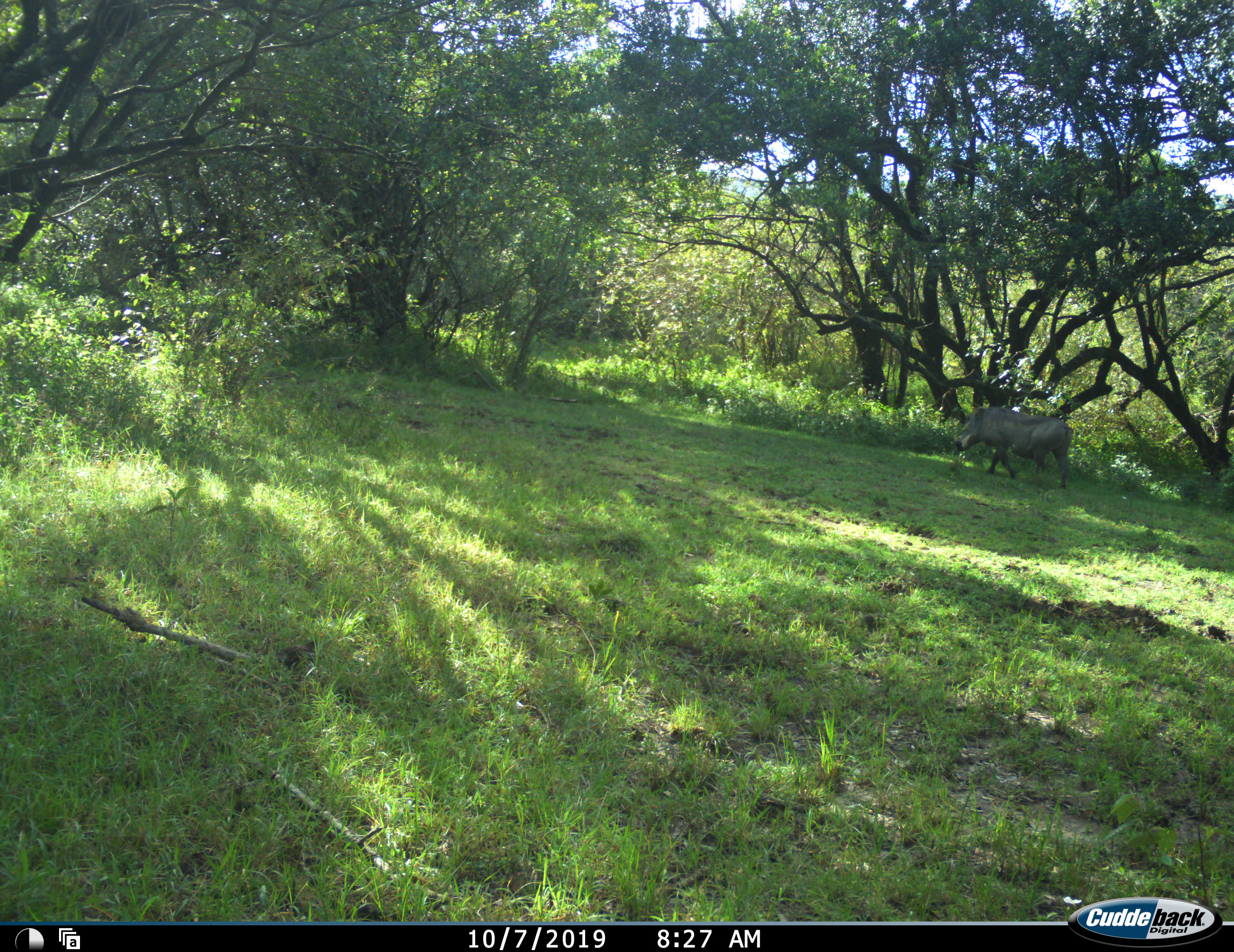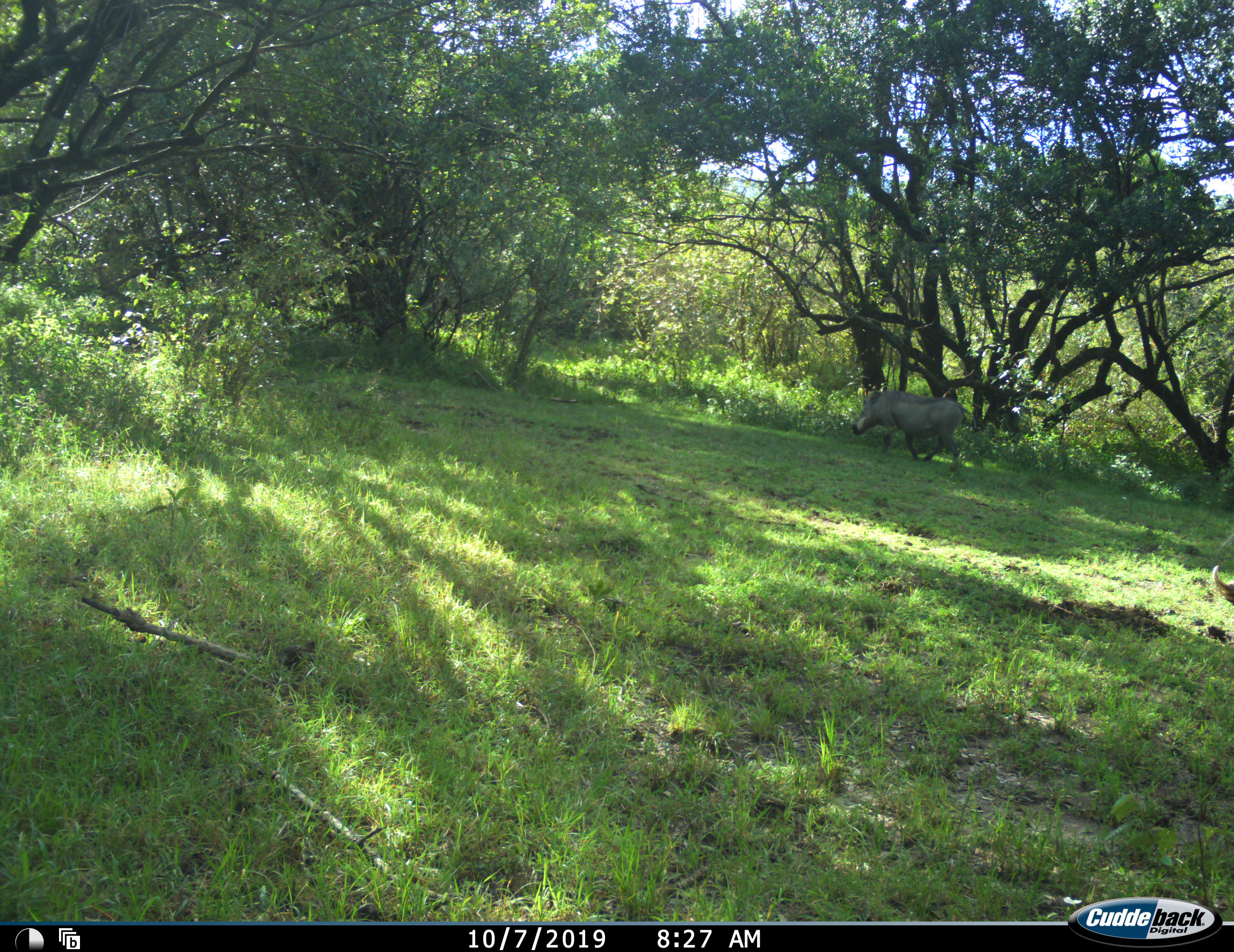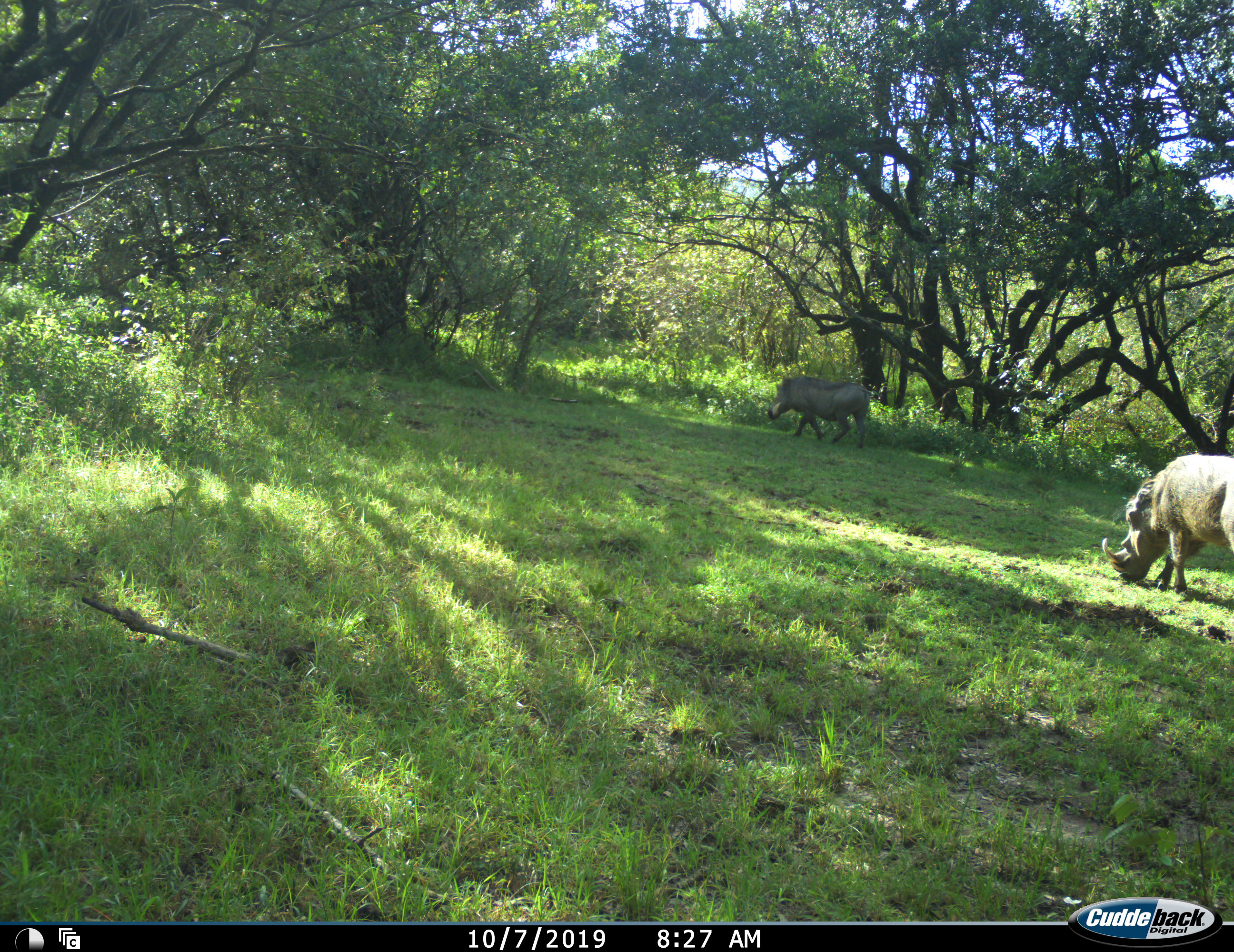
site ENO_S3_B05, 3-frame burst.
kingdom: Animalia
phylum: Chordata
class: Mammalia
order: Artiodactyla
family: Suidae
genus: Phacochoerus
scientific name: Phacochoerus africanus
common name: warthog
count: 2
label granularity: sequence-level